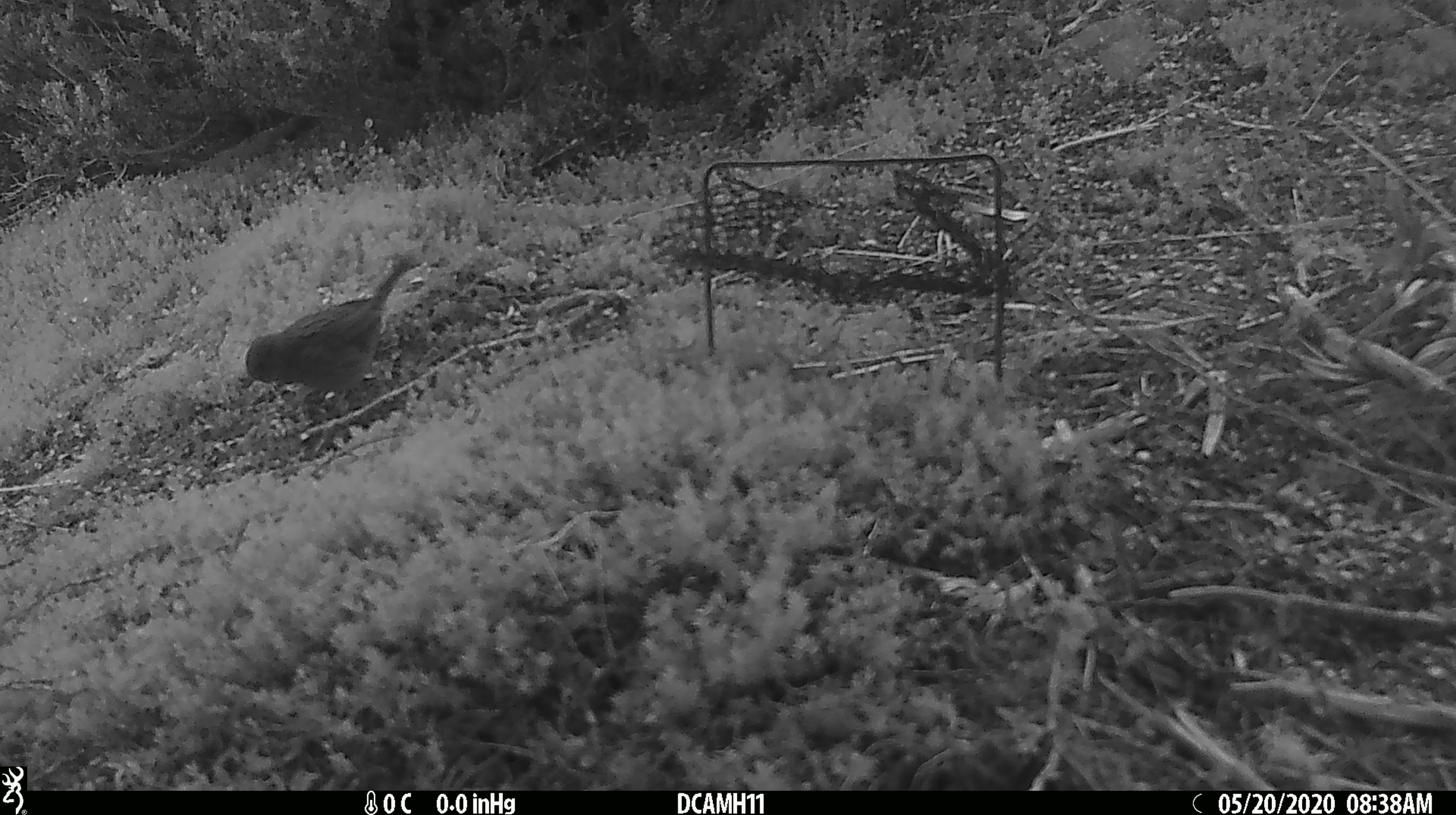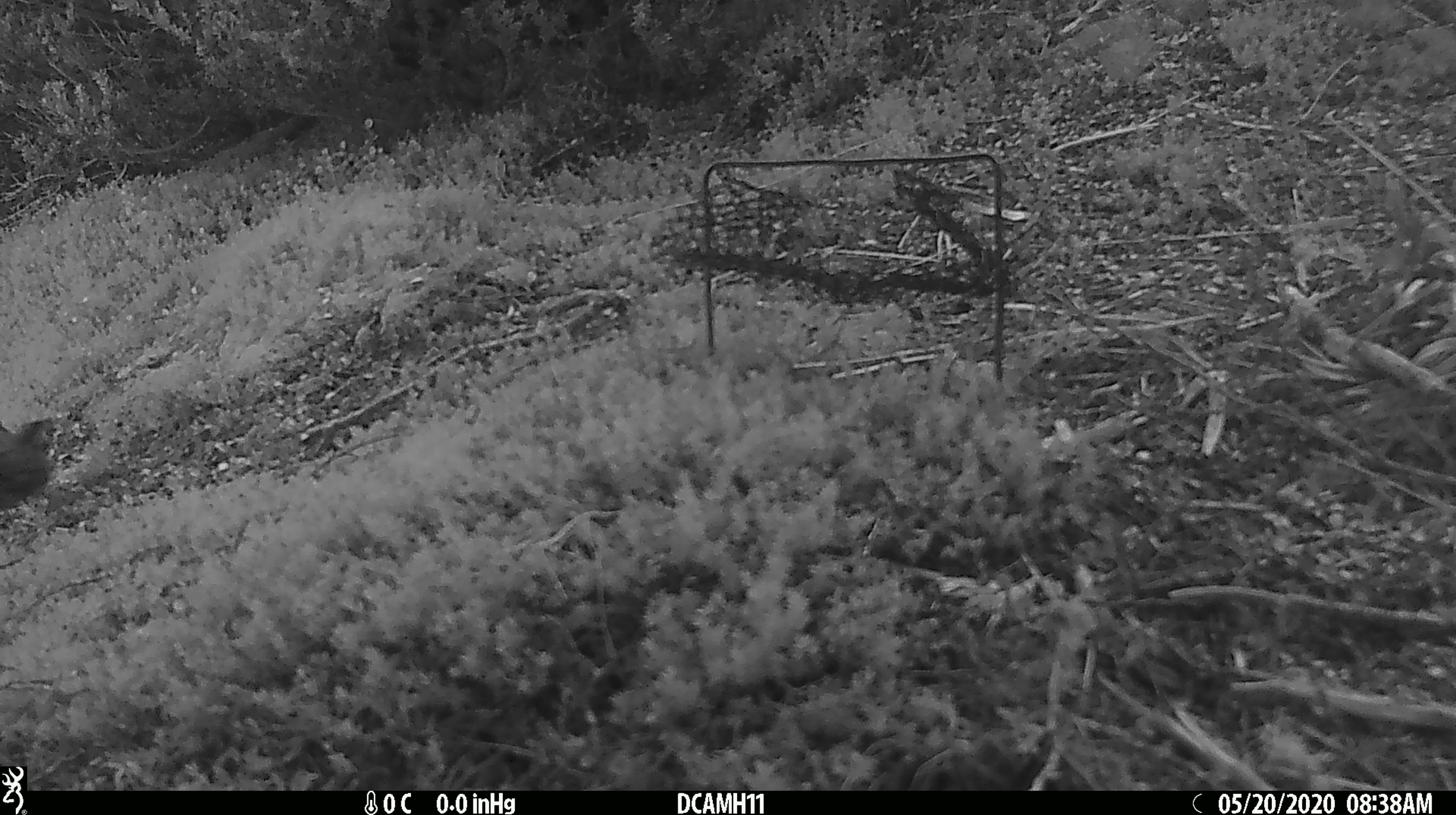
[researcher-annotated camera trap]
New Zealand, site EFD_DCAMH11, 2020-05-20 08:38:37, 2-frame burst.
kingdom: Animalia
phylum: Chordata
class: Aves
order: Passeriformes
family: Prunellidae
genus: Prunella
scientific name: Prunella modularis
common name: dunnock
Dunnock (Prunella modularis).